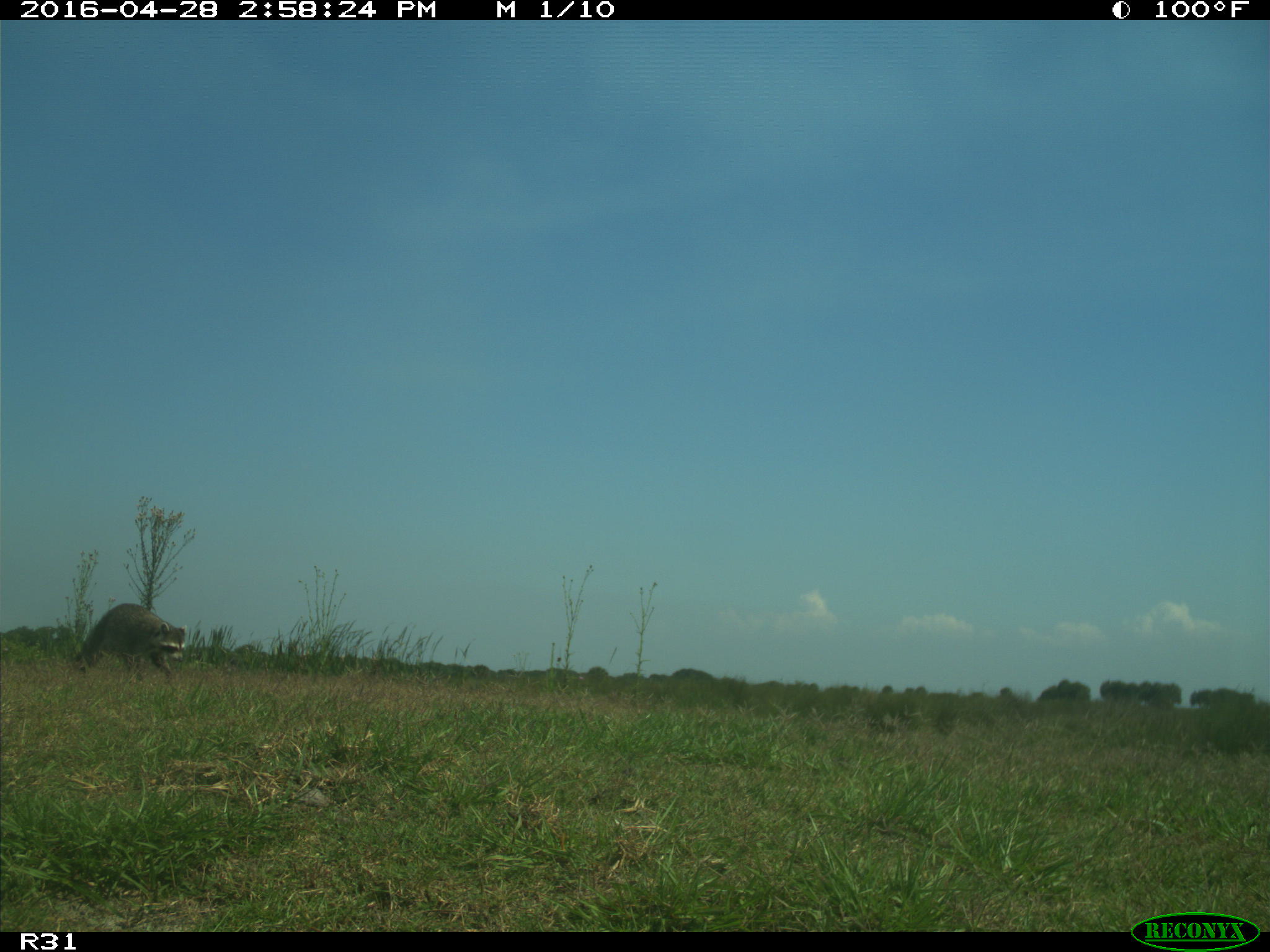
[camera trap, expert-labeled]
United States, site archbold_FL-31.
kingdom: Animalia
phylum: Chordata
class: Mammalia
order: Carnivora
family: Procyonidae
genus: Procyon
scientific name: Procyon lotor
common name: common raccoon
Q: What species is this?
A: Procyon lotor (common raccoon).